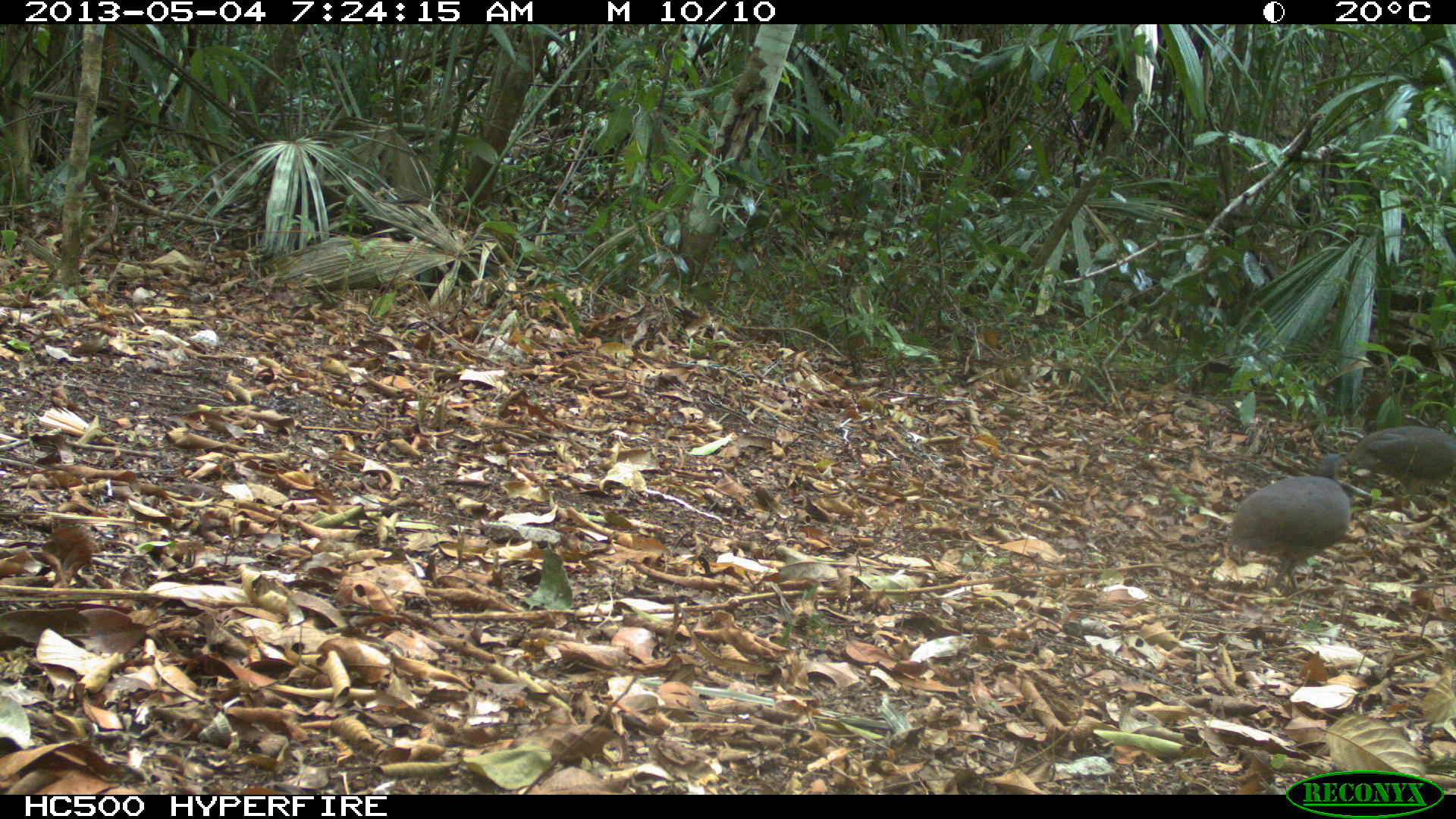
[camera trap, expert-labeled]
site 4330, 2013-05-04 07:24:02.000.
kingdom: Animalia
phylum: Chordata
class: Aves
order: Tinamiformes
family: Tinamidae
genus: Tinamus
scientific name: Tinamus major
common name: great tinamou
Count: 2.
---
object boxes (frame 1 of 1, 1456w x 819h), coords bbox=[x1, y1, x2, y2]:
tinamus major: bbox=[1227, 451, 1353, 597]; bbox=[1347, 424, 1456, 511]